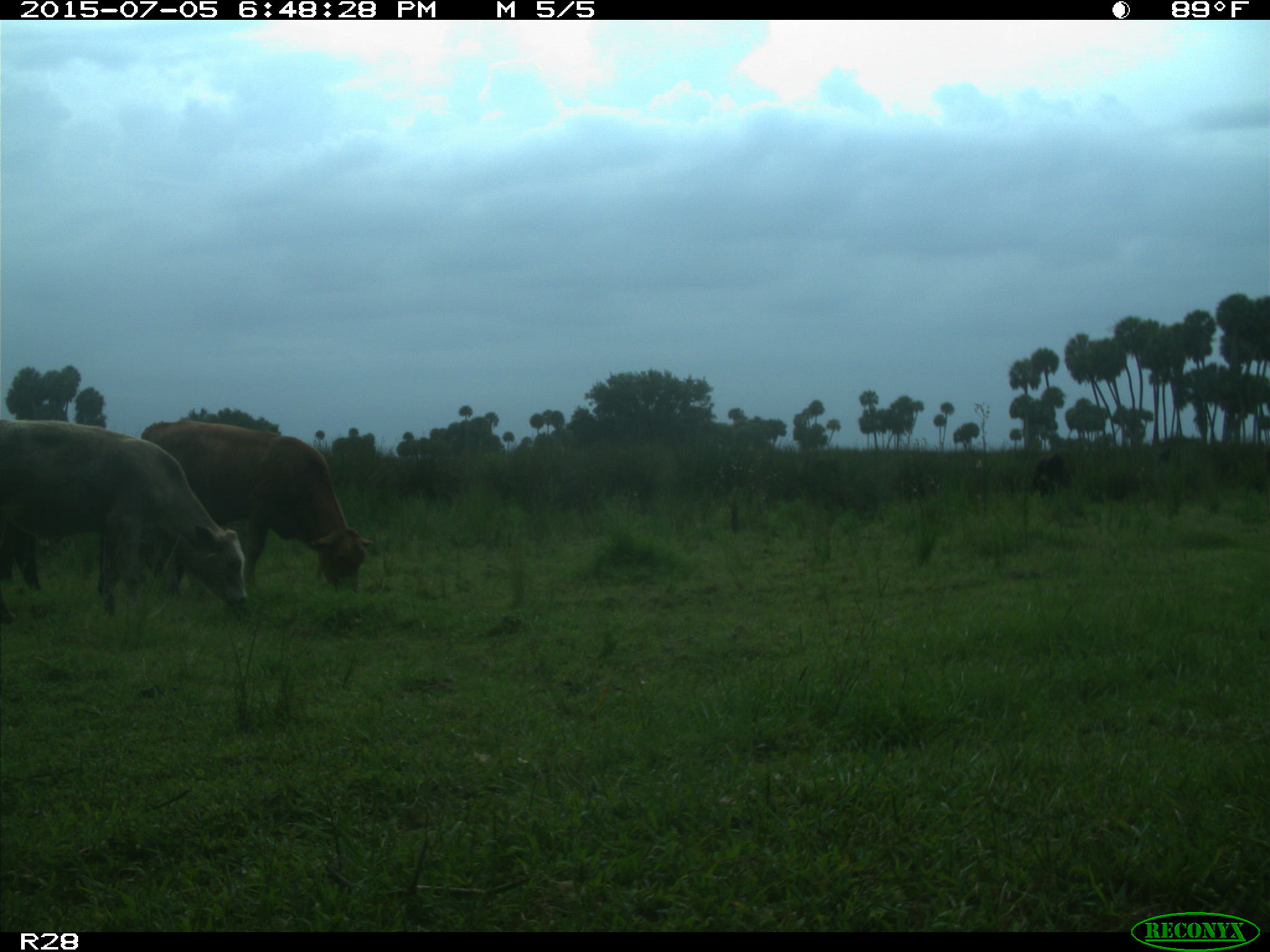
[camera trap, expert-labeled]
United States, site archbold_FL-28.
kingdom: Animalia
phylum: Chordata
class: Mammalia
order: Artiodactyla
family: Bovidae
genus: Bos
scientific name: Bos taurus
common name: domestic cow